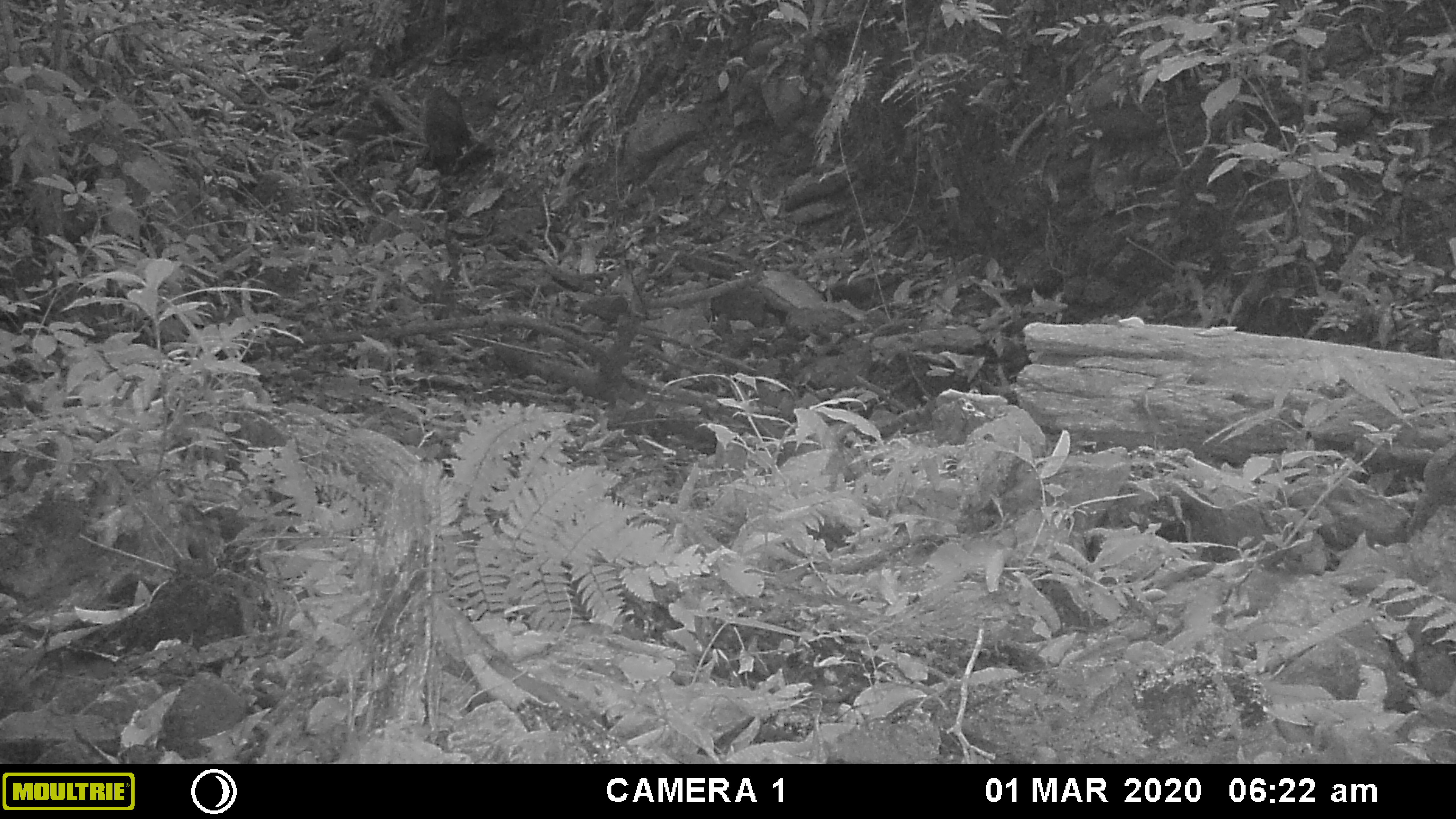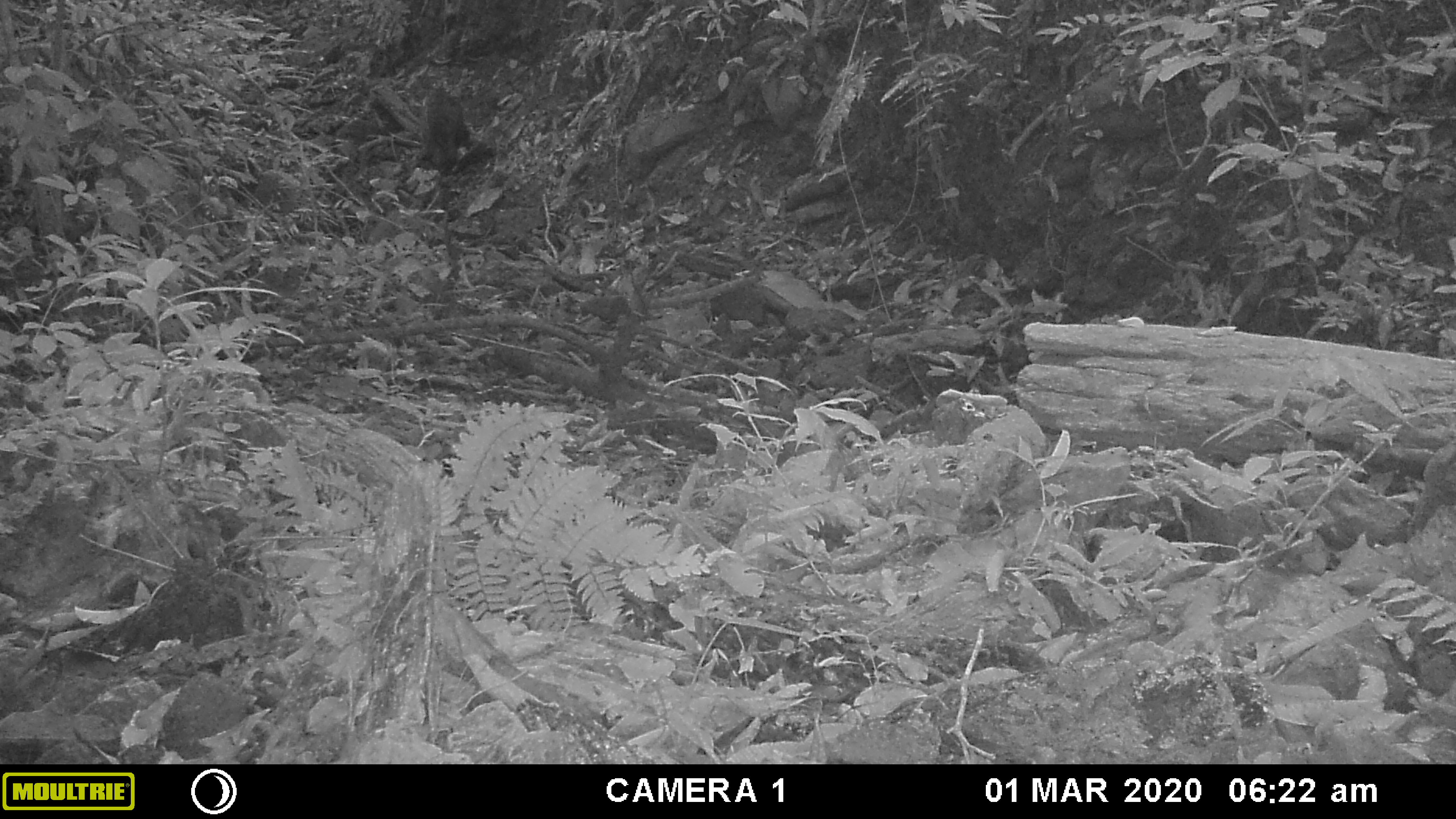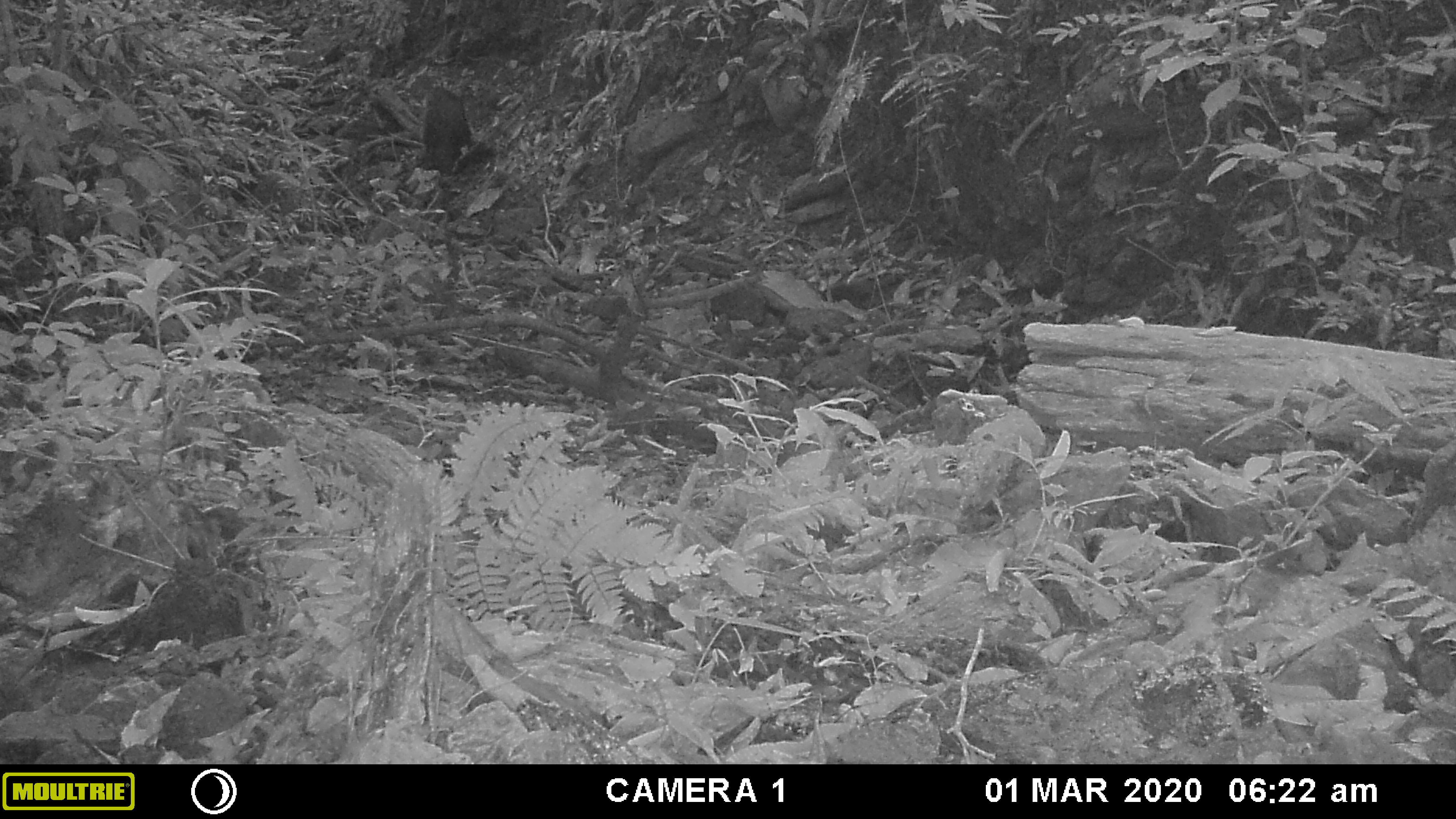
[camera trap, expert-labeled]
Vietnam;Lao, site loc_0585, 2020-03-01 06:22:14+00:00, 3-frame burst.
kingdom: Animalia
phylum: Chordata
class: Mammalia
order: Artiodactyla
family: Suidae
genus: Sus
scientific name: Sus scrofa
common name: eurasian wild pig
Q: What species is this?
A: Eurasian wild pig (Sus scrofa).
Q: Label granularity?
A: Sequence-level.